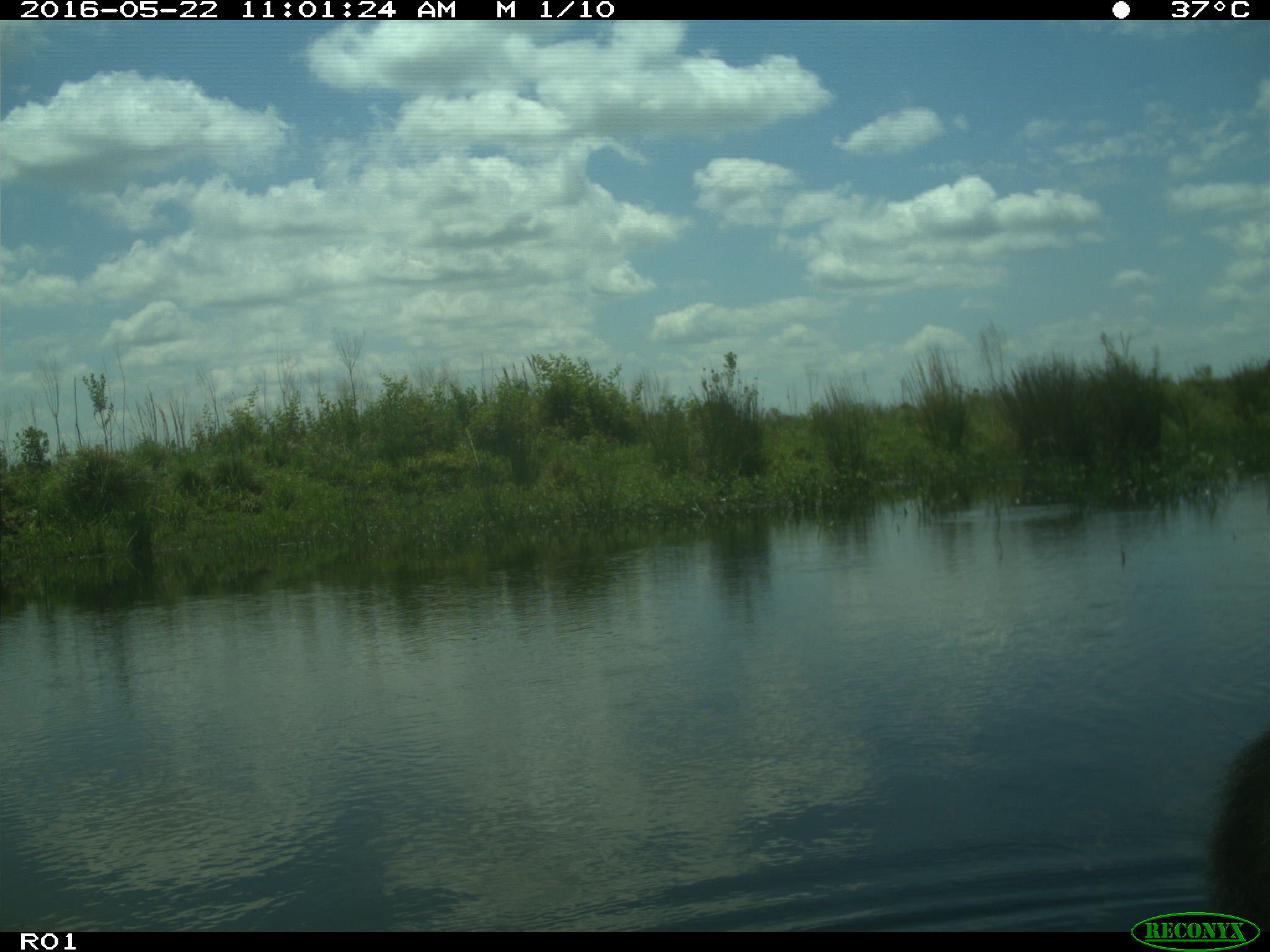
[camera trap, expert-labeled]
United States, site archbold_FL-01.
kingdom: Animalia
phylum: Chordata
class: Mammalia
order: Artiodactyla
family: Bovidae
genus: Bos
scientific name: Bos taurus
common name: domestic cow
Bos taurus (domestic cow).